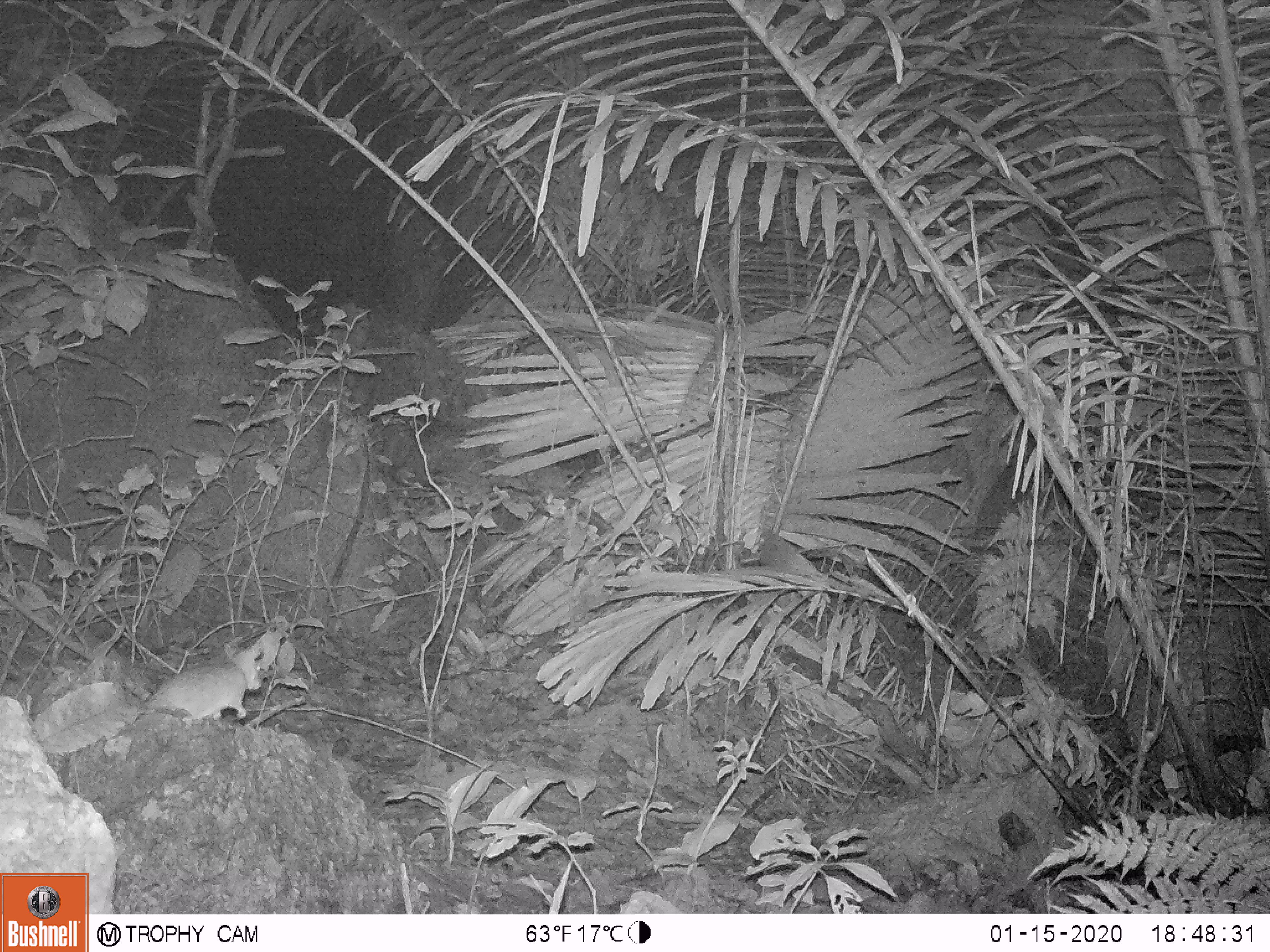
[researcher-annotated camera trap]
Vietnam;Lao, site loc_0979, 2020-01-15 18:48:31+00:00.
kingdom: Animalia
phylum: Chordata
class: Mammalia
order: Rodentia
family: Muridae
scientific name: Muridae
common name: old-world mice and rats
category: unidentified murid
Unidentified murid (old-world mice and rats) (Muridae). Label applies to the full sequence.